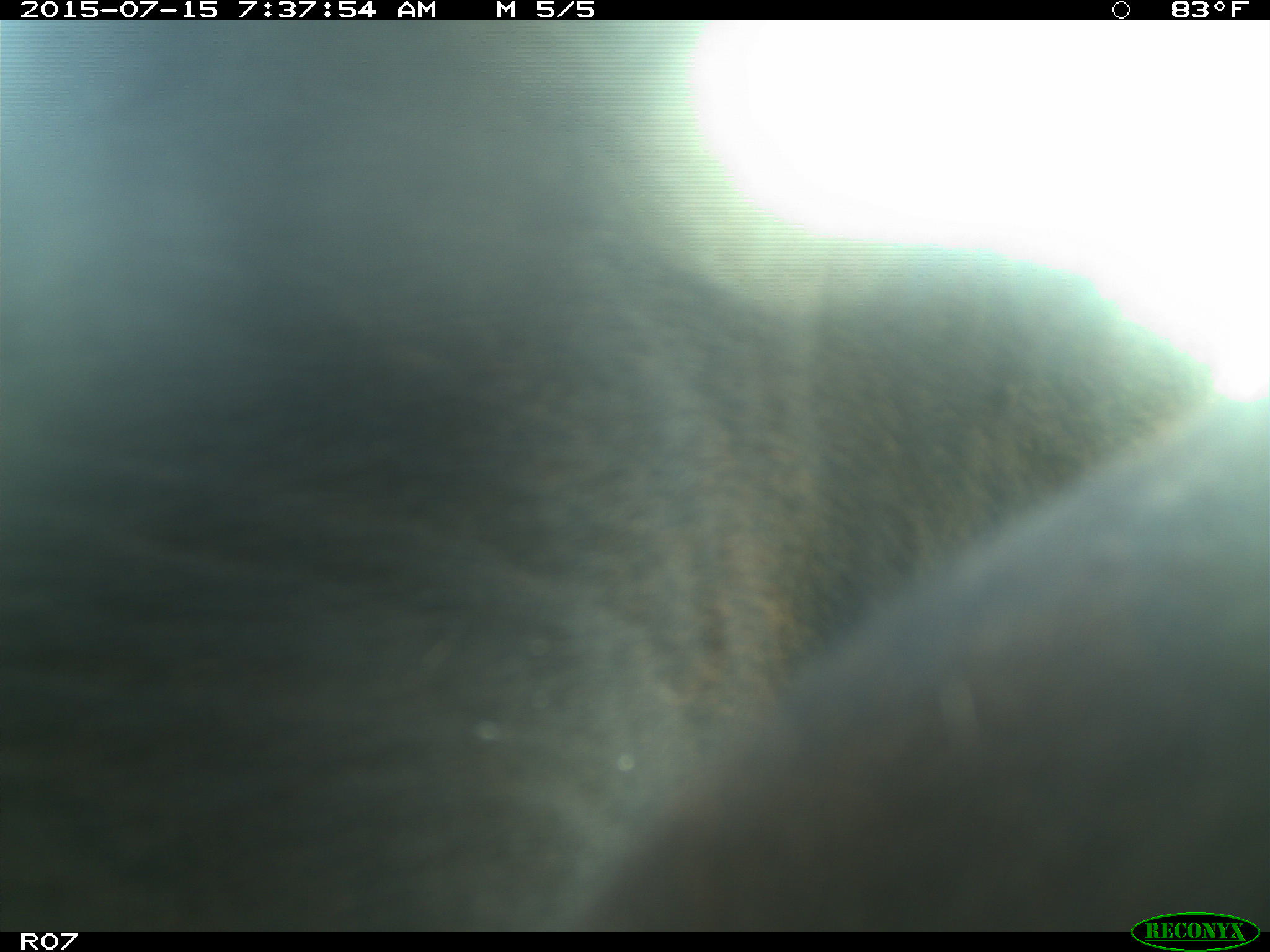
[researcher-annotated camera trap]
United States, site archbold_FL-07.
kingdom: Animalia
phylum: Chordata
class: Mammalia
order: Artiodactyla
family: Bovidae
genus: Bos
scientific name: Bos taurus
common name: domestic cow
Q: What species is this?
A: Bos taurus (domestic cow).